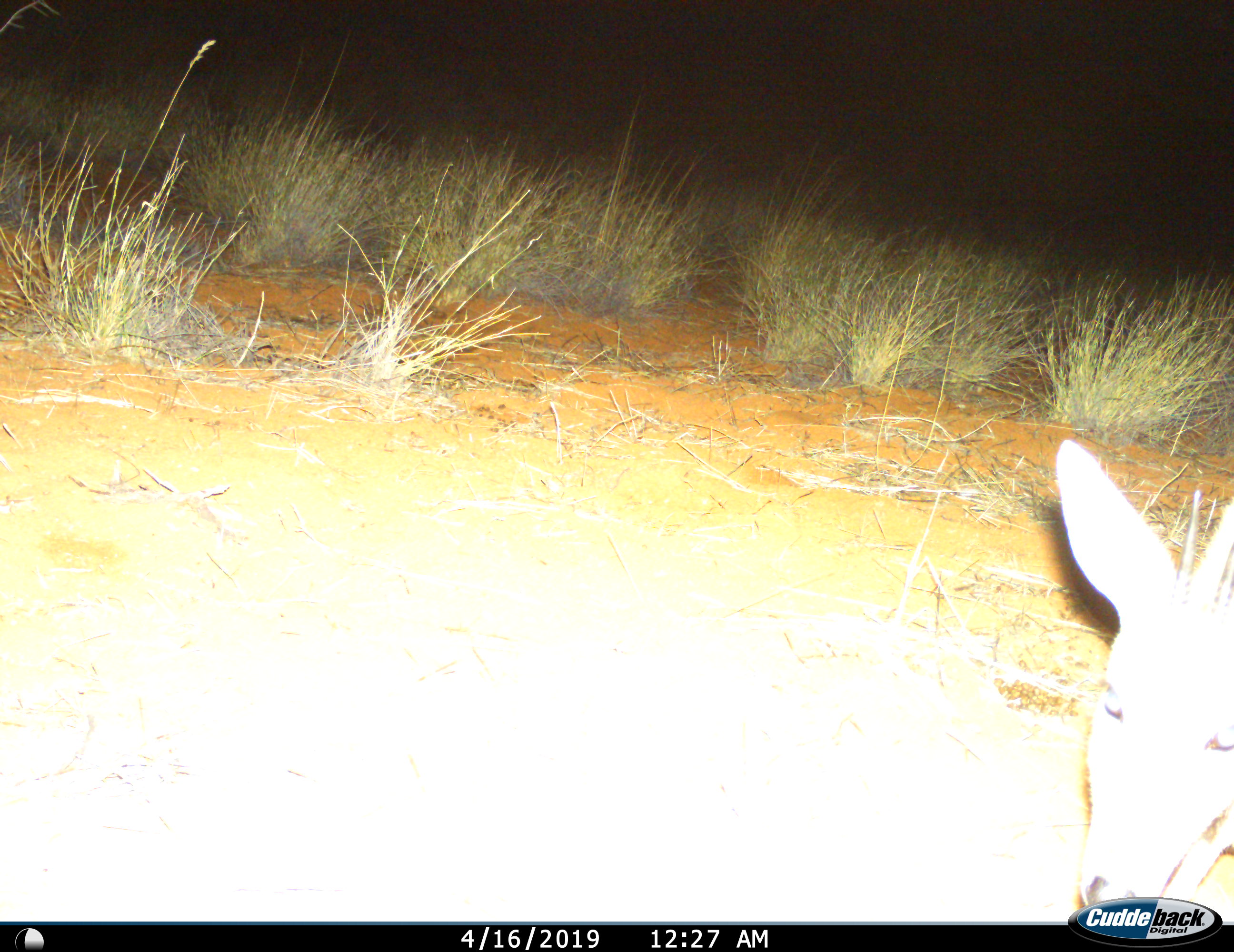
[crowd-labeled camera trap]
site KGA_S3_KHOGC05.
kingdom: Animalia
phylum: Chordata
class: Mammalia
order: Artiodactyla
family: Bovidae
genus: Sylvicapra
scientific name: Sylvicapra grimmia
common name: common duiker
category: duikercommongrey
Duikercommongrey (common duiker) (Sylvicapra grimmia), count 1. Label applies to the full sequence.